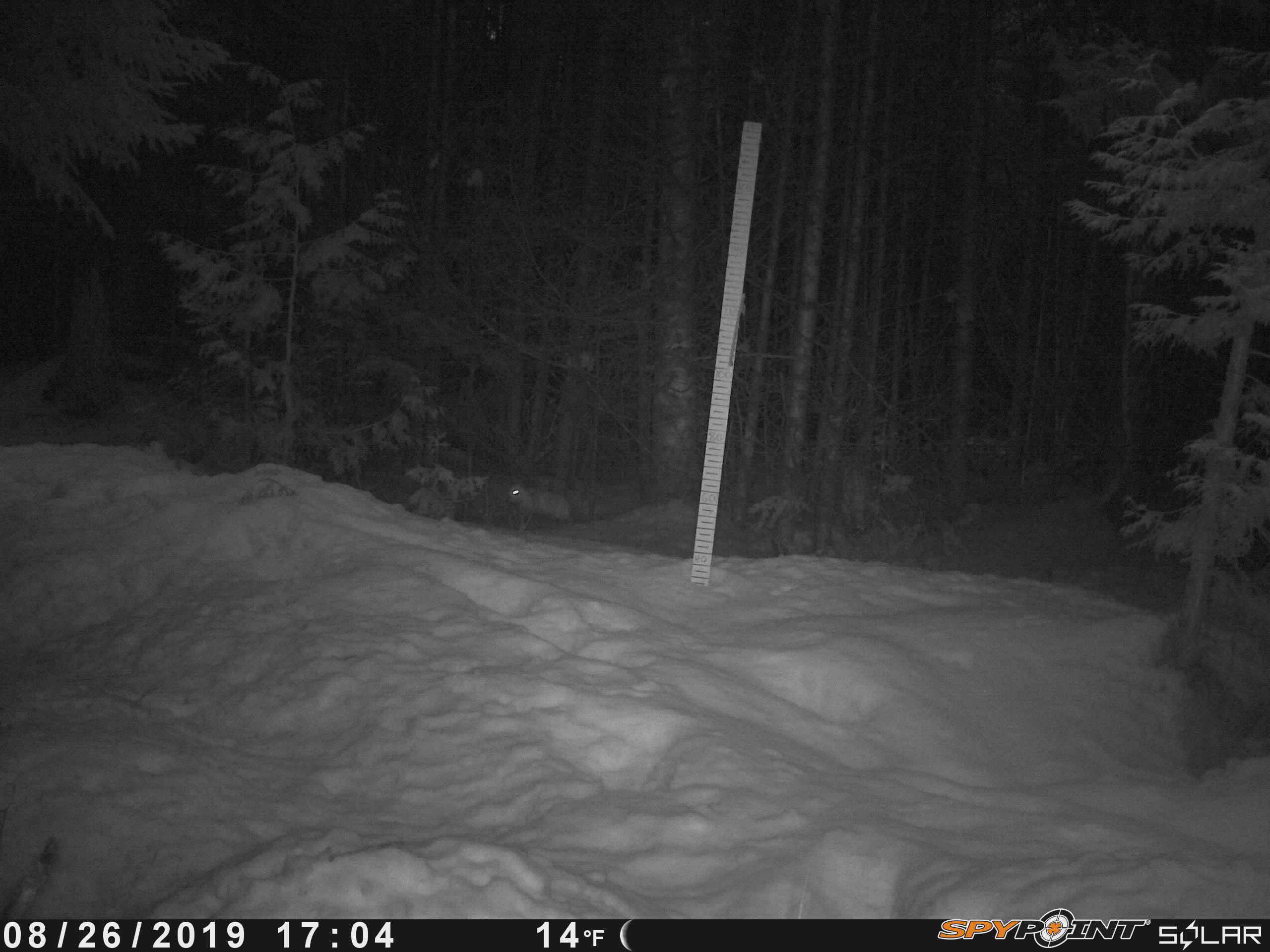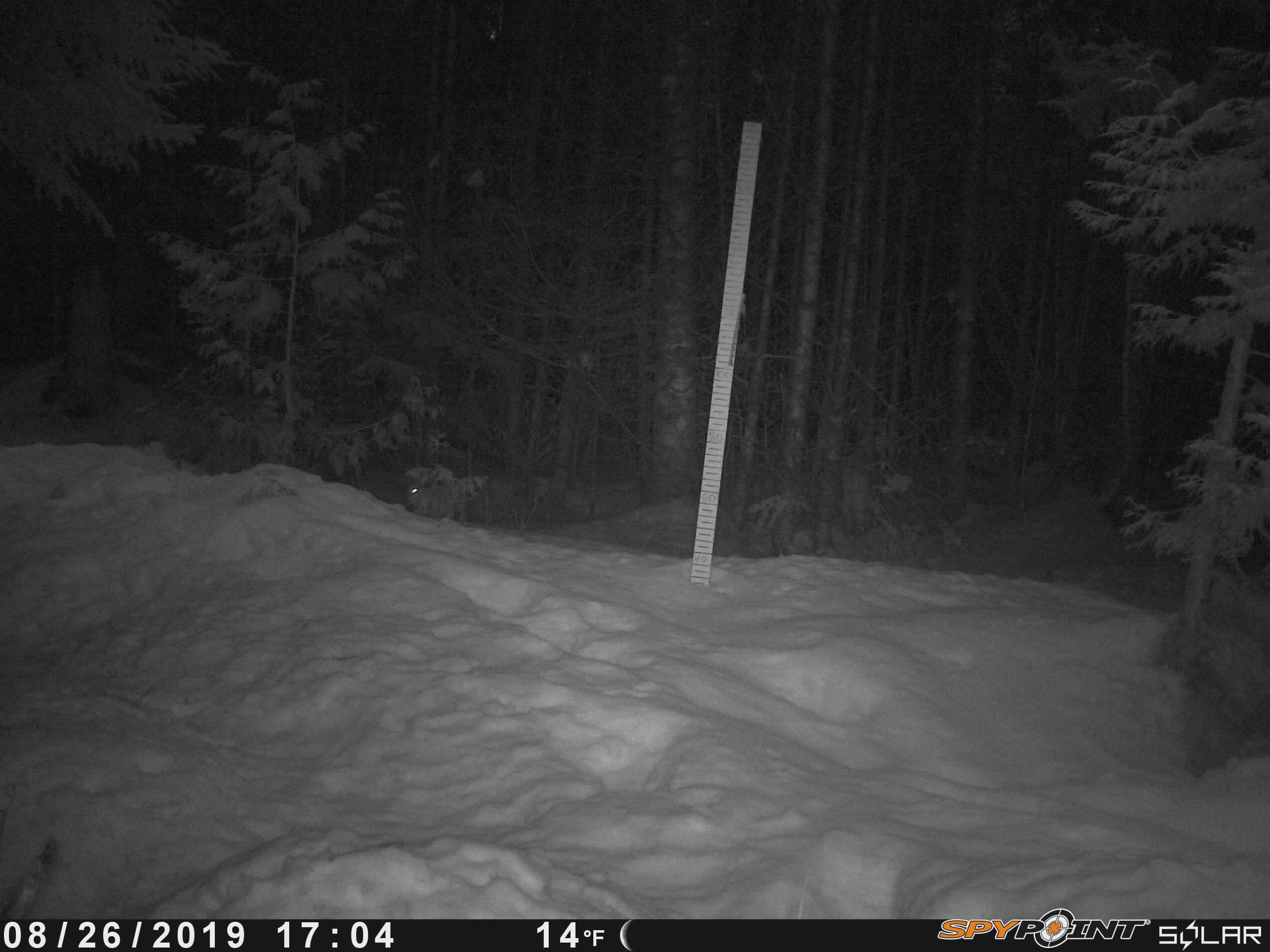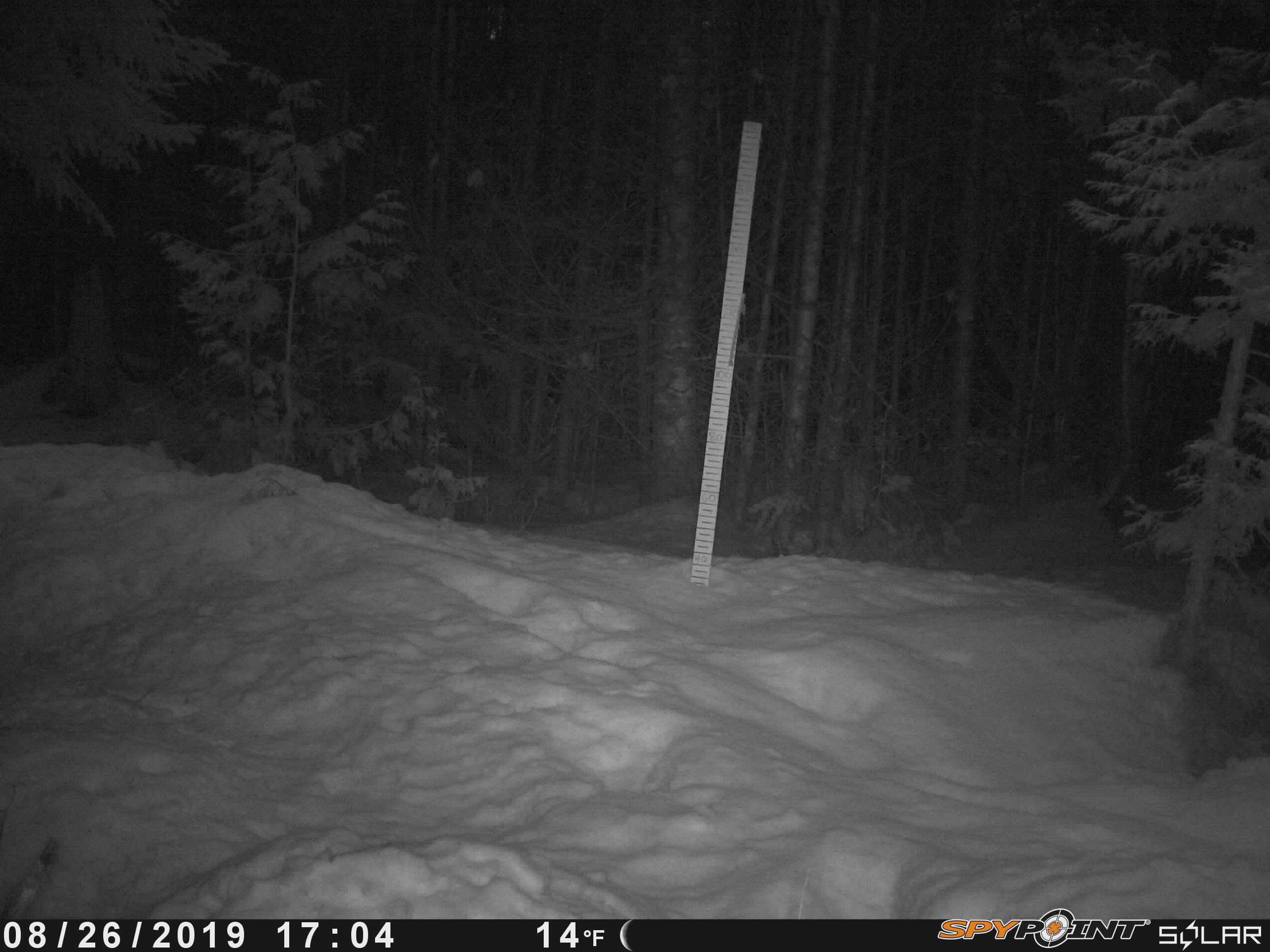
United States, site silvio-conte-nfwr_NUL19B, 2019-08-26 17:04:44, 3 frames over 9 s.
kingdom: Animalia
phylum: Chordata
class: Mammalia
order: Lagomorpha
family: Leporidae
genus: Lepus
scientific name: Lepus americanus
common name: snowshoe hare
Snowshoe hare (Lepus americanus).